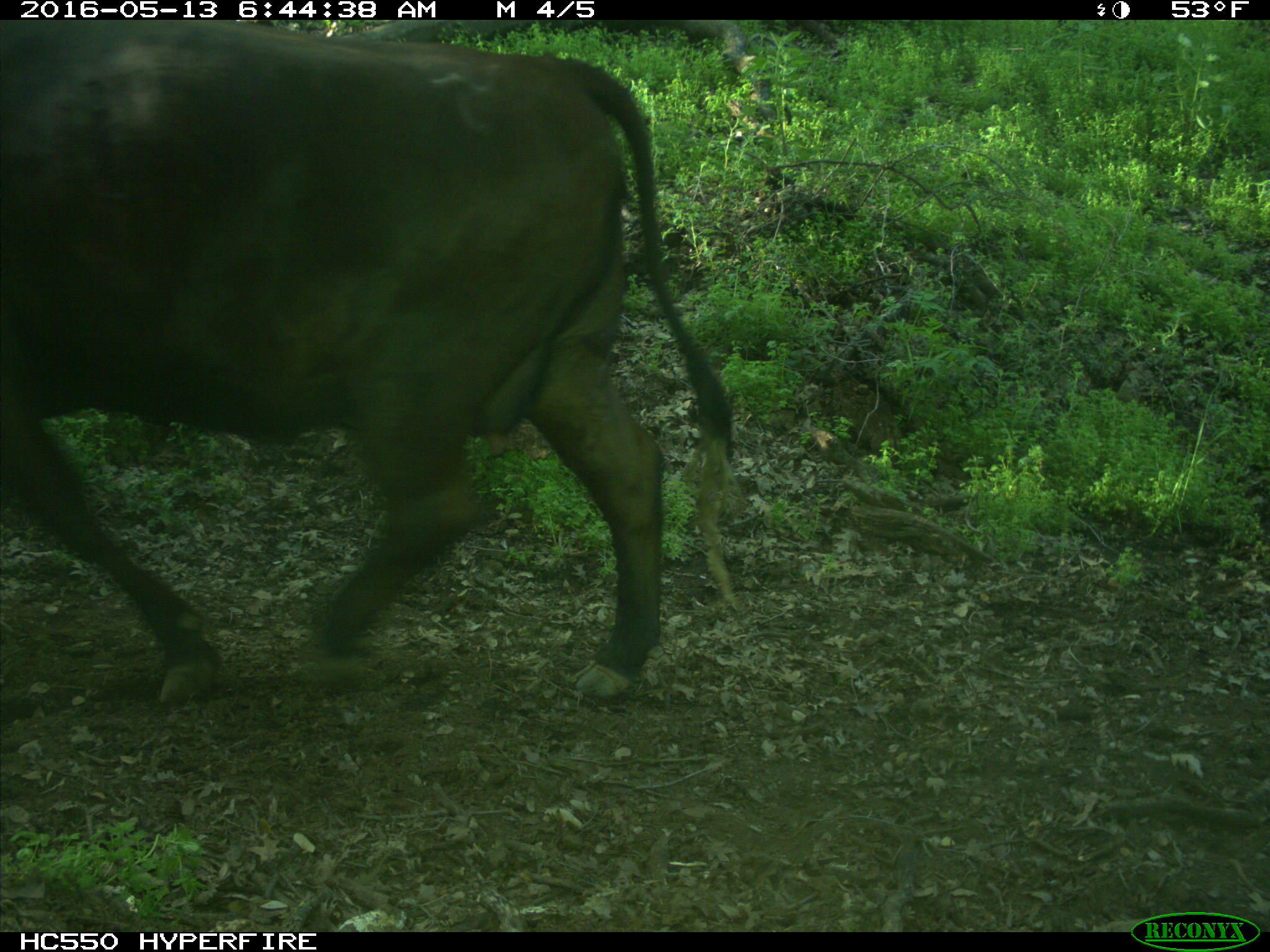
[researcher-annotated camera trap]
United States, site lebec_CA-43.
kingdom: Animalia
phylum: Chordata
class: Mammalia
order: Artiodactyla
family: Bovidae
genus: Bos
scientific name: Bos taurus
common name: domestic cow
Bos taurus (domestic cow).